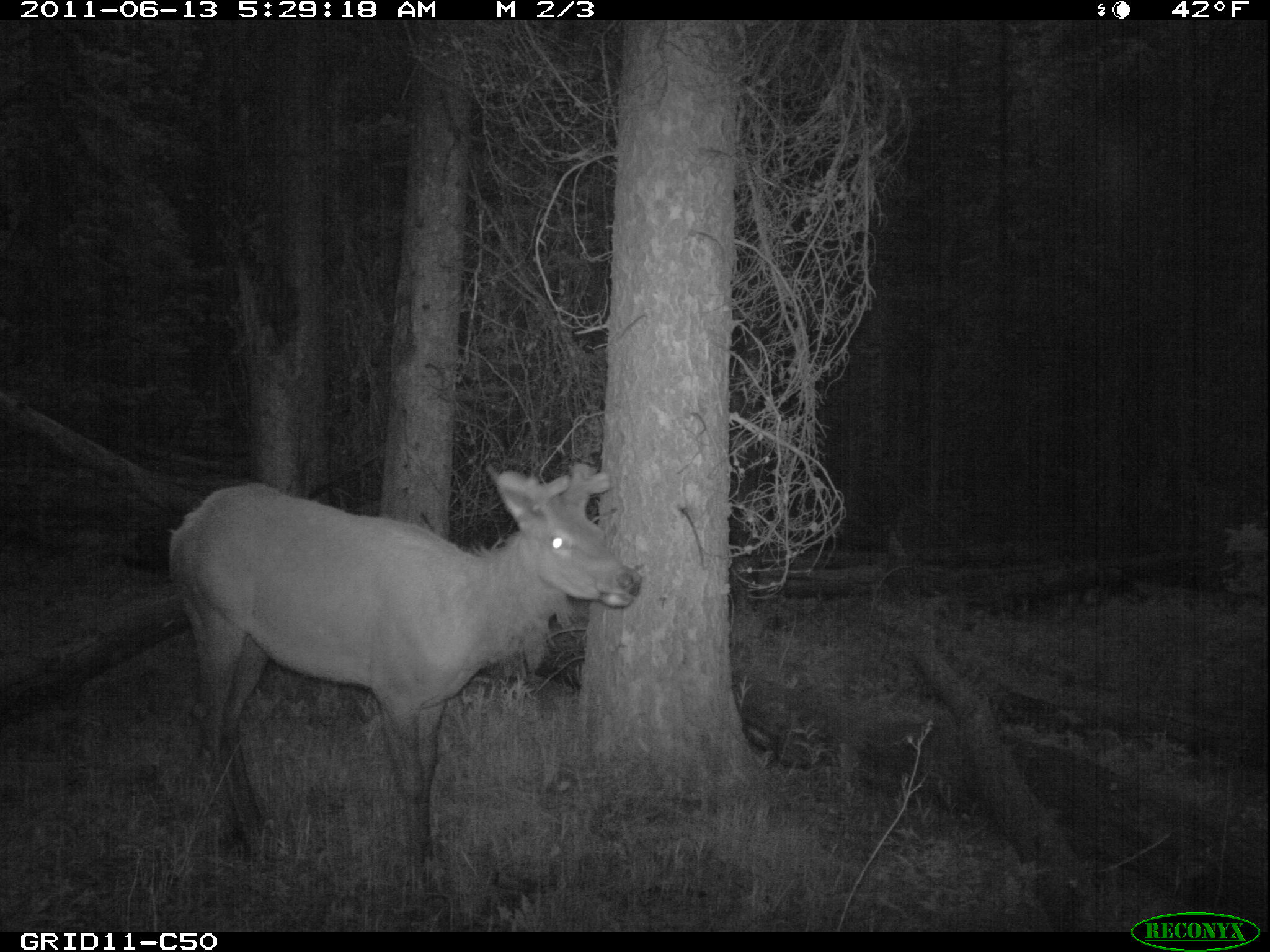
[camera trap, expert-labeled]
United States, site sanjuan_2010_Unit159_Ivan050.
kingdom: Animalia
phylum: Chordata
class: Mammalia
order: Artiodactyla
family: Cervidae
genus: Cervus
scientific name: Cervus elaphus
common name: red deer